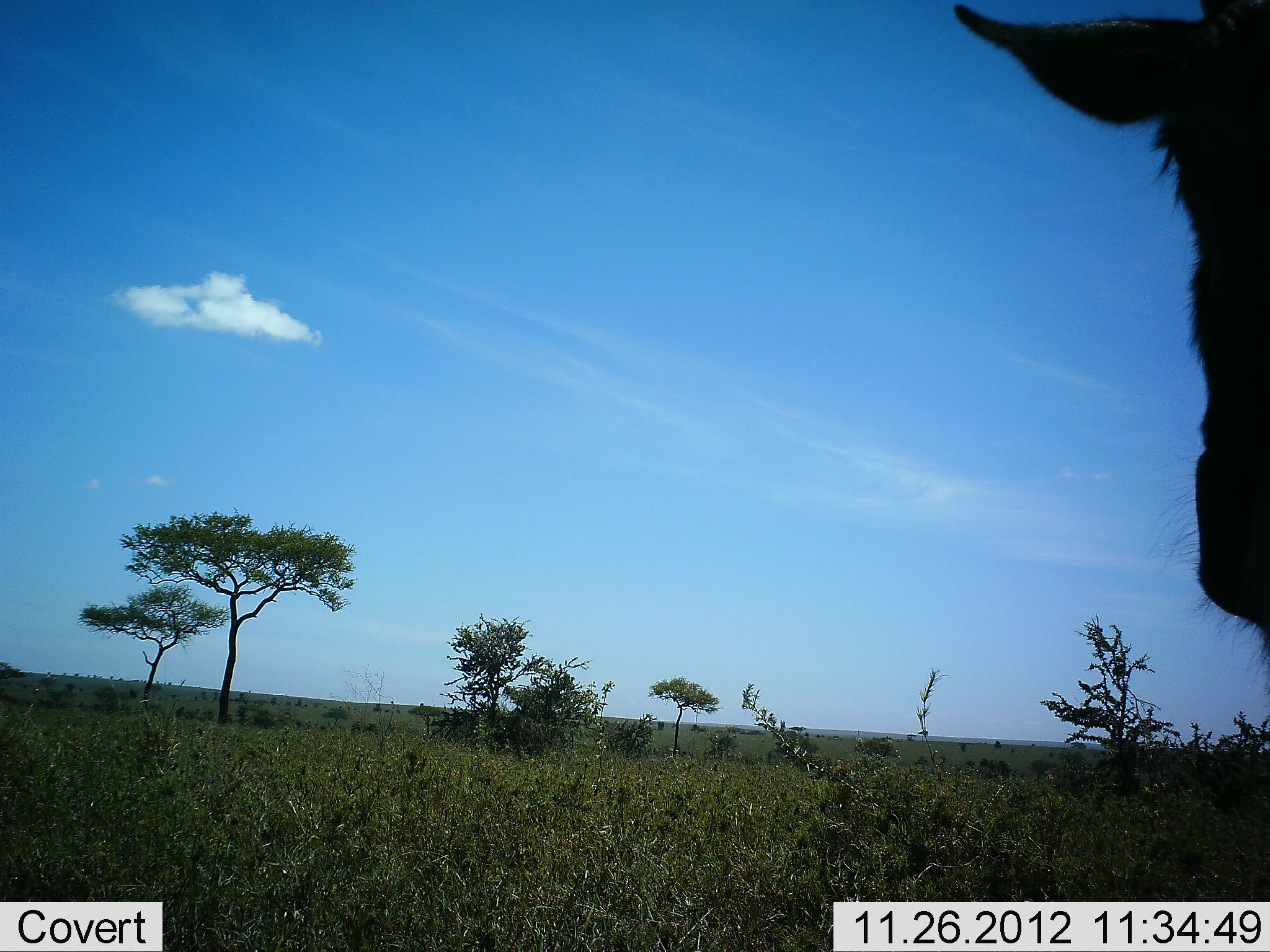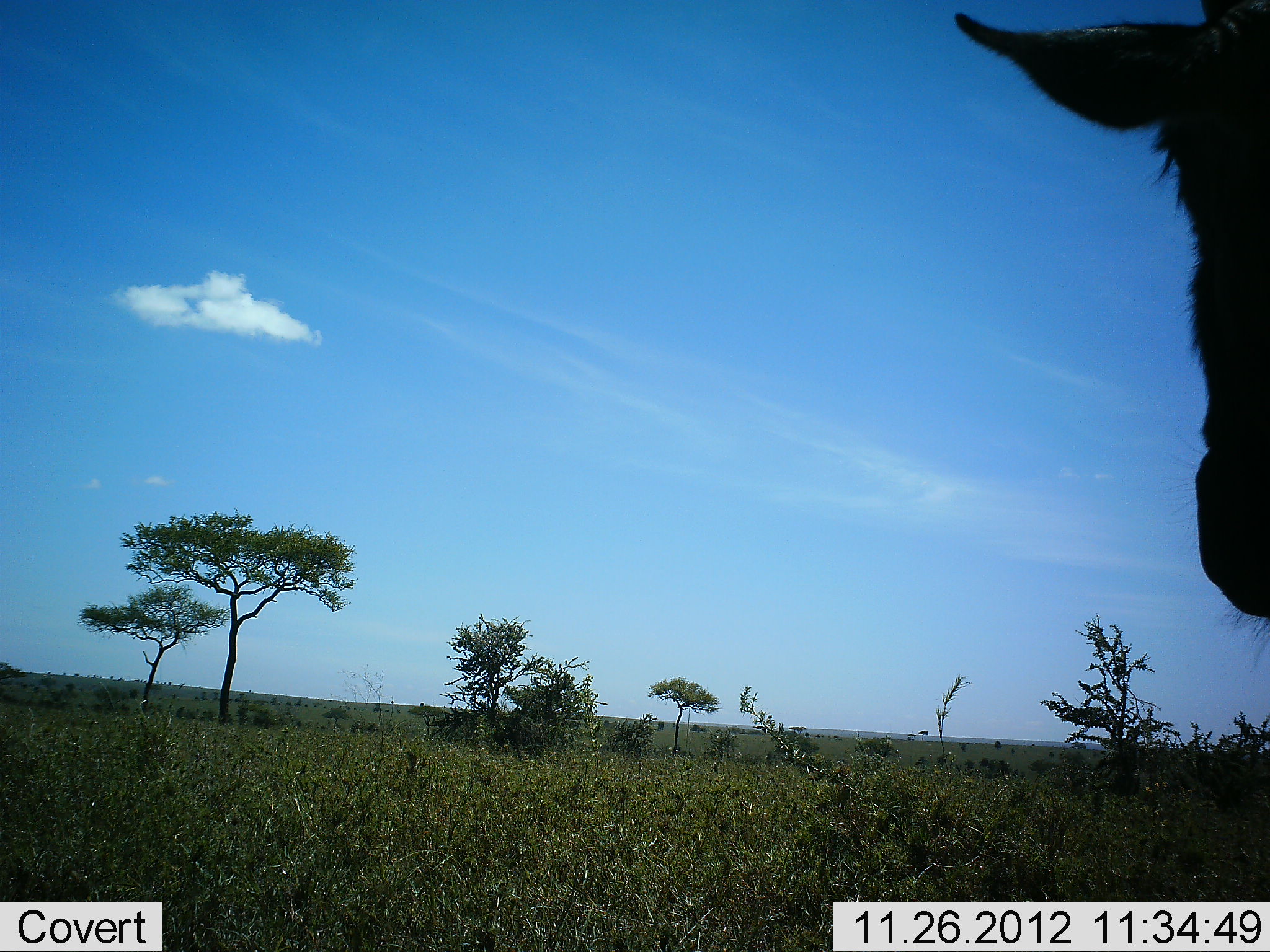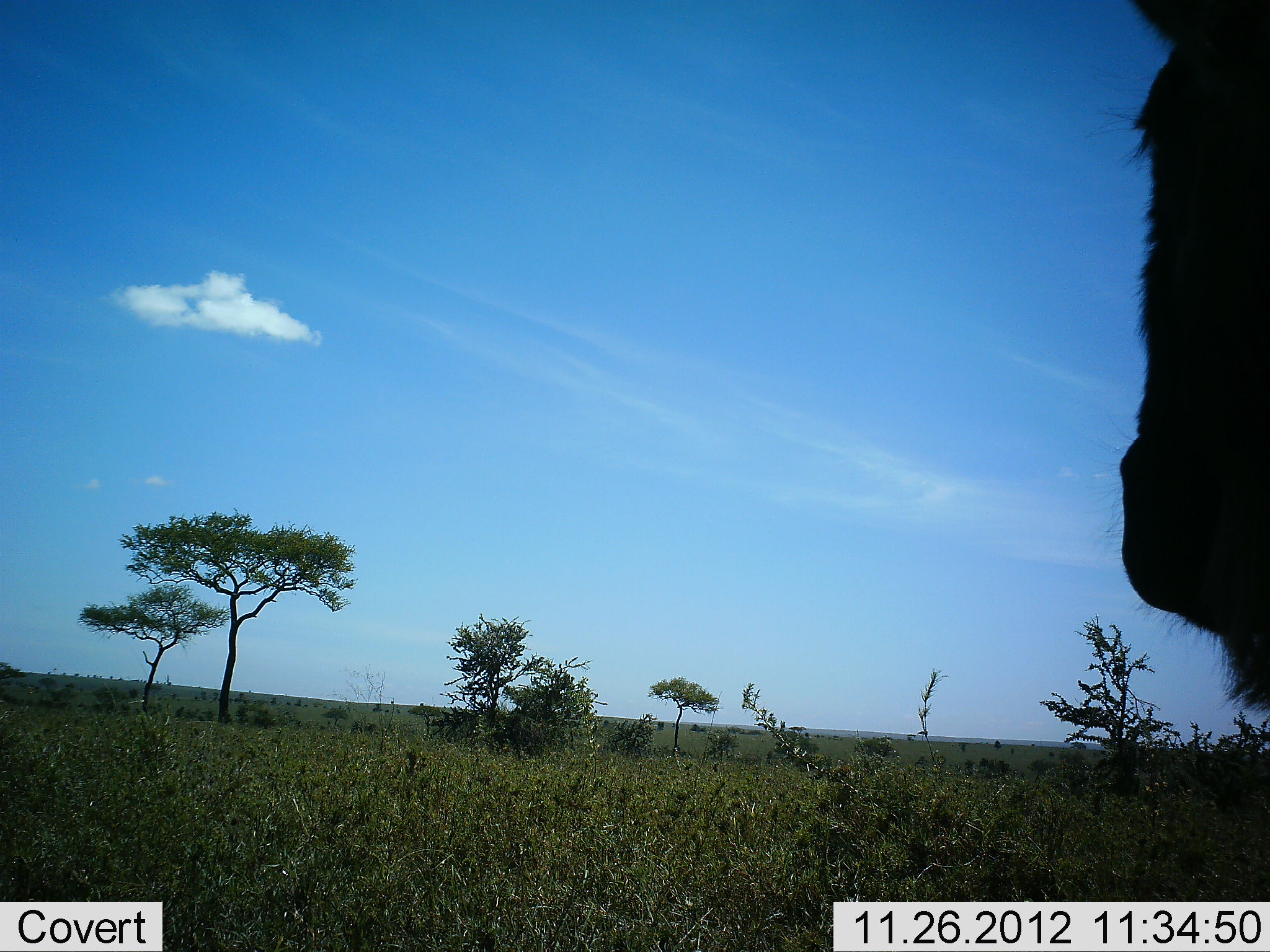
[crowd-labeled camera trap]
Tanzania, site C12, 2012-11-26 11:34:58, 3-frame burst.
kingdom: Animalia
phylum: Chordata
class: Mammalia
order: Artiodactyla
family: Bovidae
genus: Connochaetes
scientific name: Connochaetes taurinus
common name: blue wildebeest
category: wildebeest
Wildebeest (blue wildebeest) (Connochaetes taurinus), count 1. Behavior (volunteer vote fractions): standing 80%, resting 0%, moving 0%, interacting 0%. Young present (vote fraction): 0%. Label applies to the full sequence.